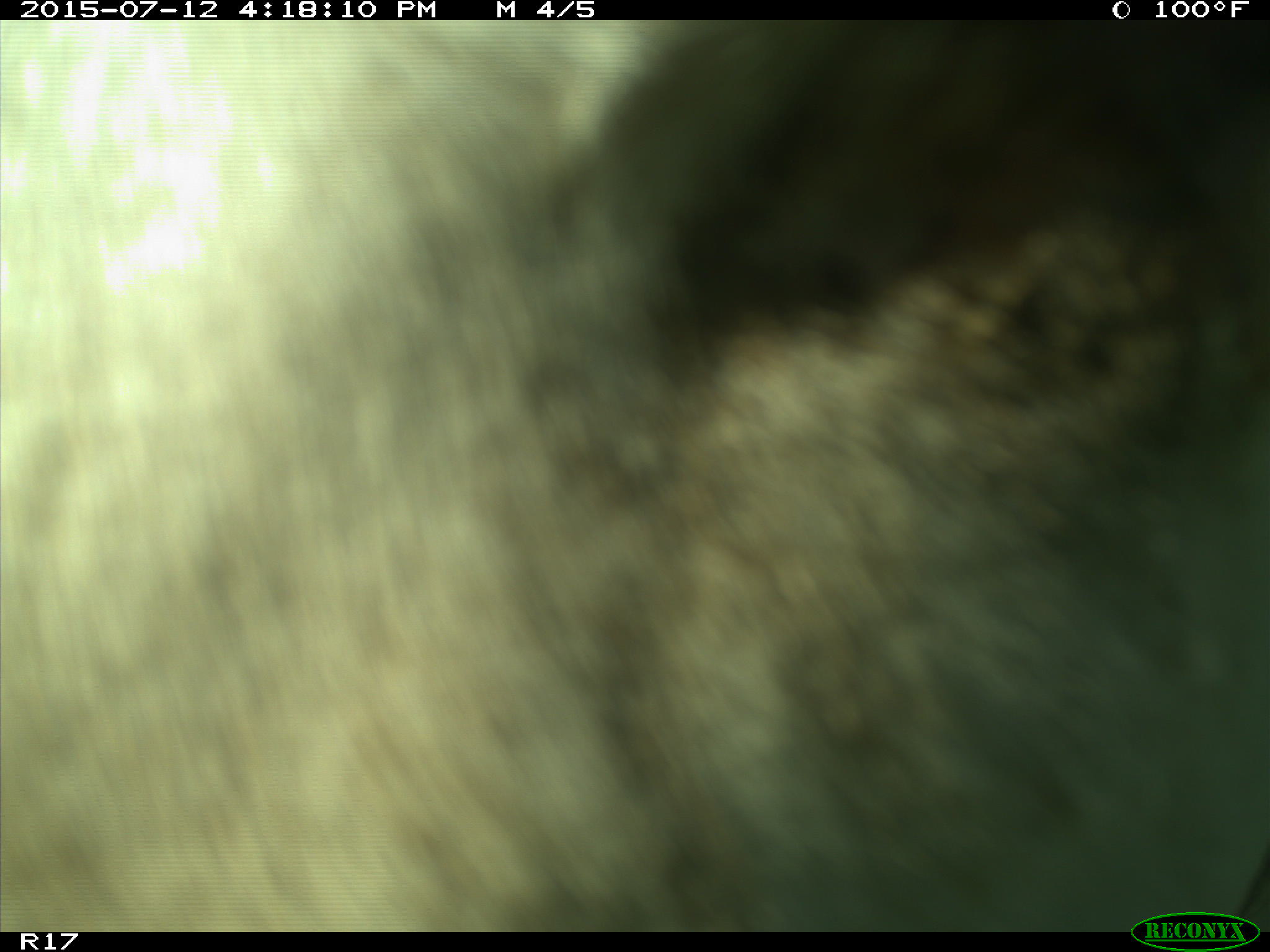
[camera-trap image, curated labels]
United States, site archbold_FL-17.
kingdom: Animalia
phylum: Chordata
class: Mammalia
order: Artiodactyla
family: Bovidae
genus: Bos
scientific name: Bos taurus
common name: domestic cow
Bos taurus (domestic cow).